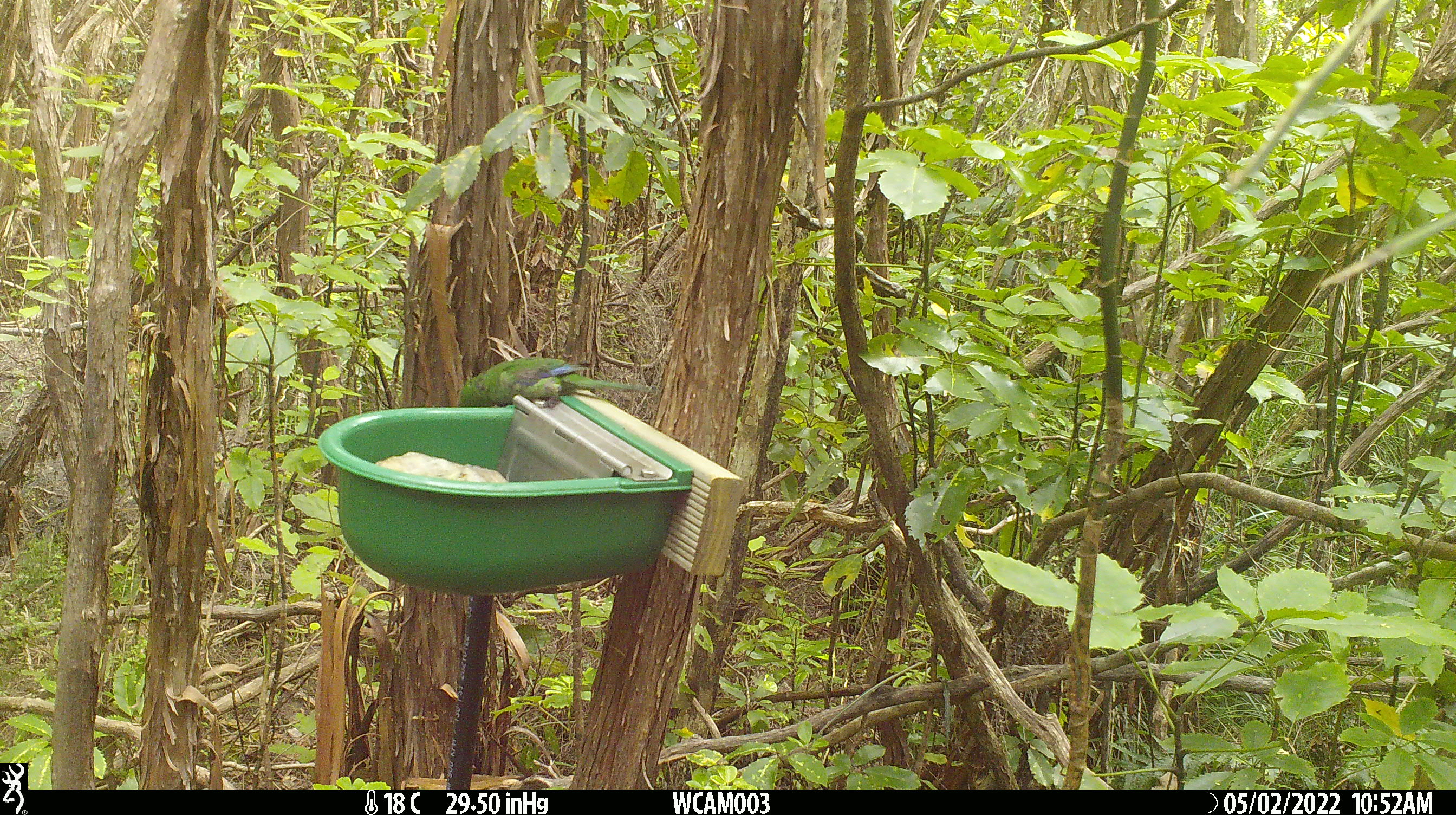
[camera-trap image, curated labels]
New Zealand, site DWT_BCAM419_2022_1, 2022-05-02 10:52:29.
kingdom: Animalia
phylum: Chordata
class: Aves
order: Psittaciformes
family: Psittaculidae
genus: Cyanoramphus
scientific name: Cyanoramphus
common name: parakeet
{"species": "parakeet (Cyanoramphus)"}